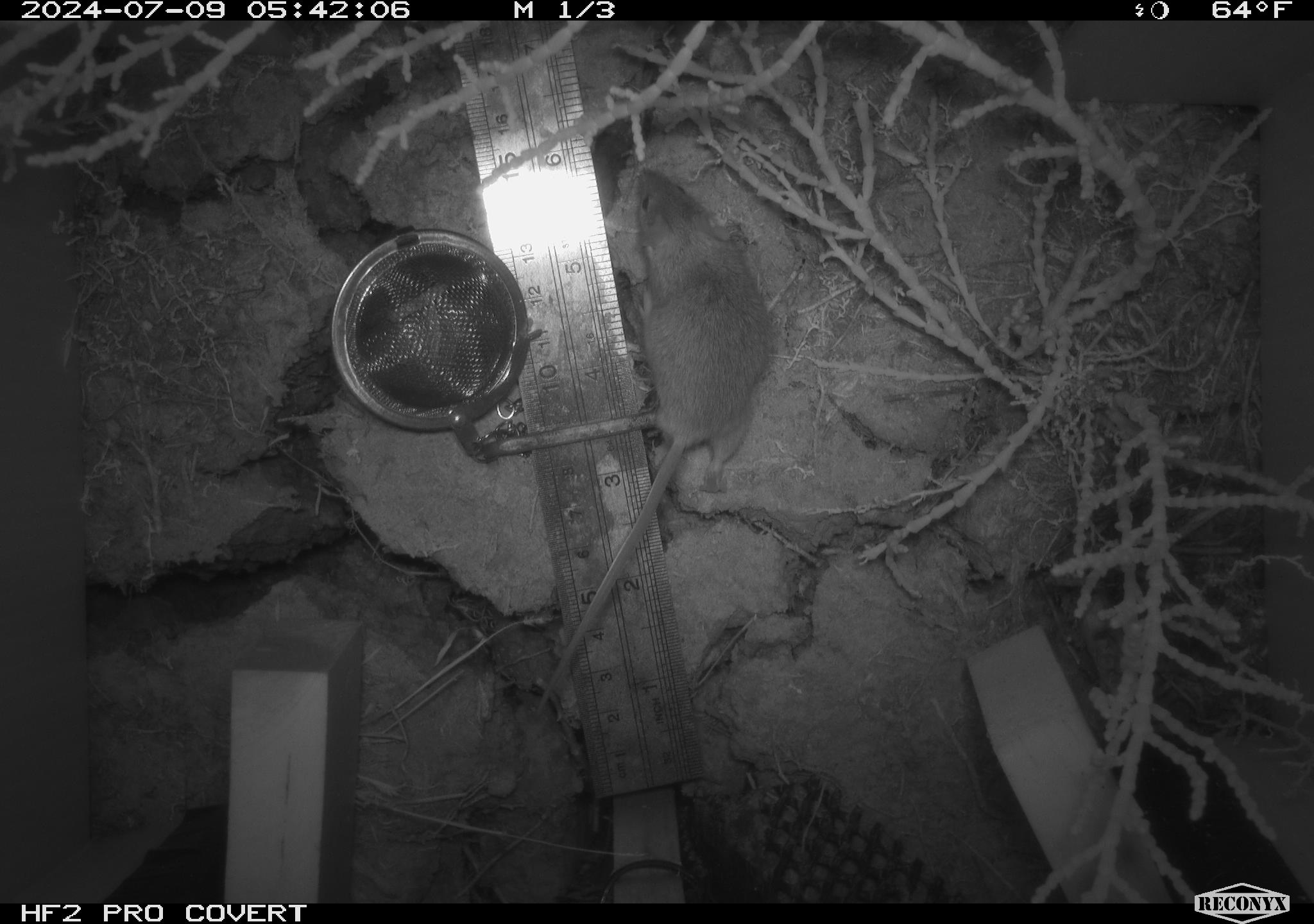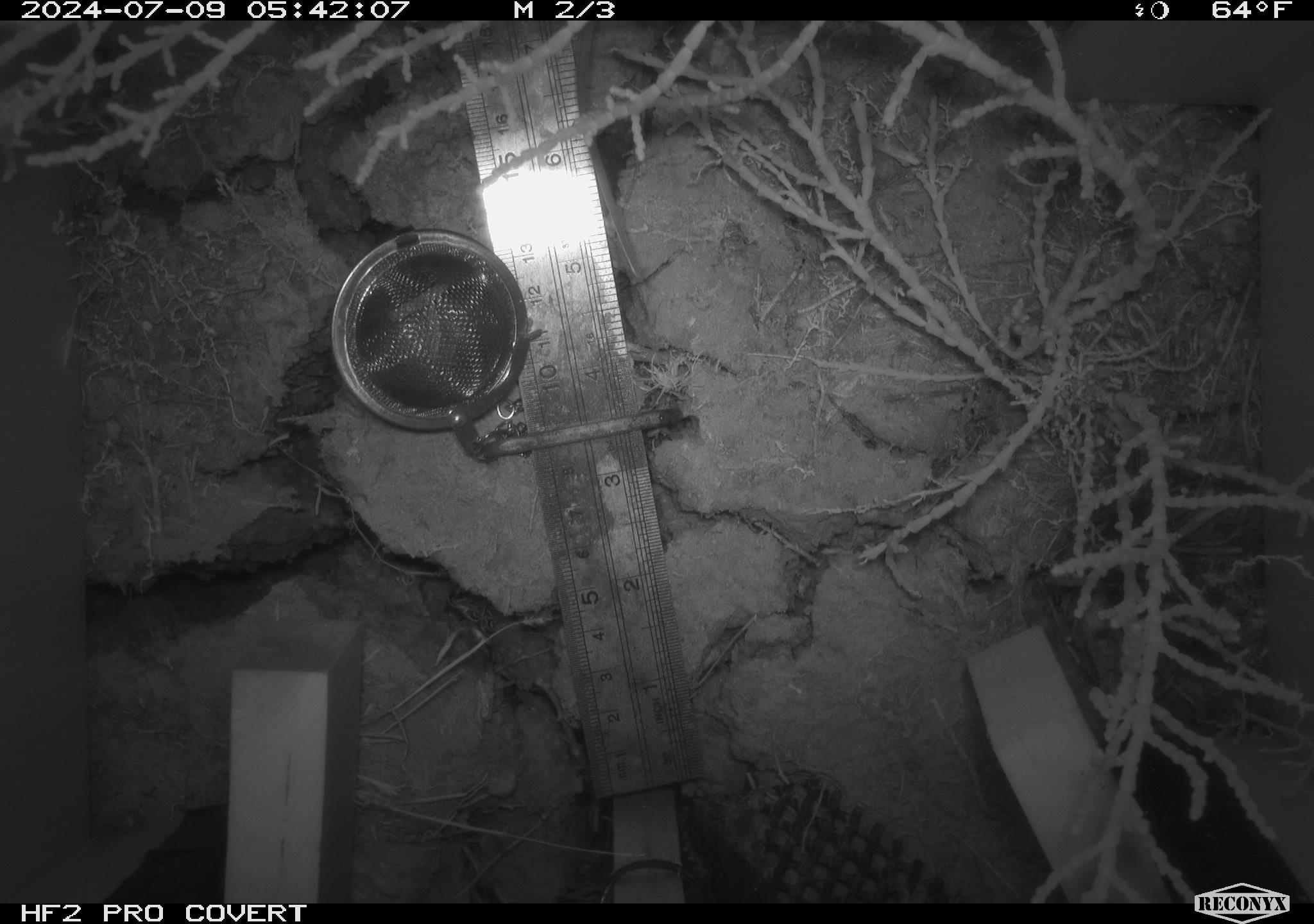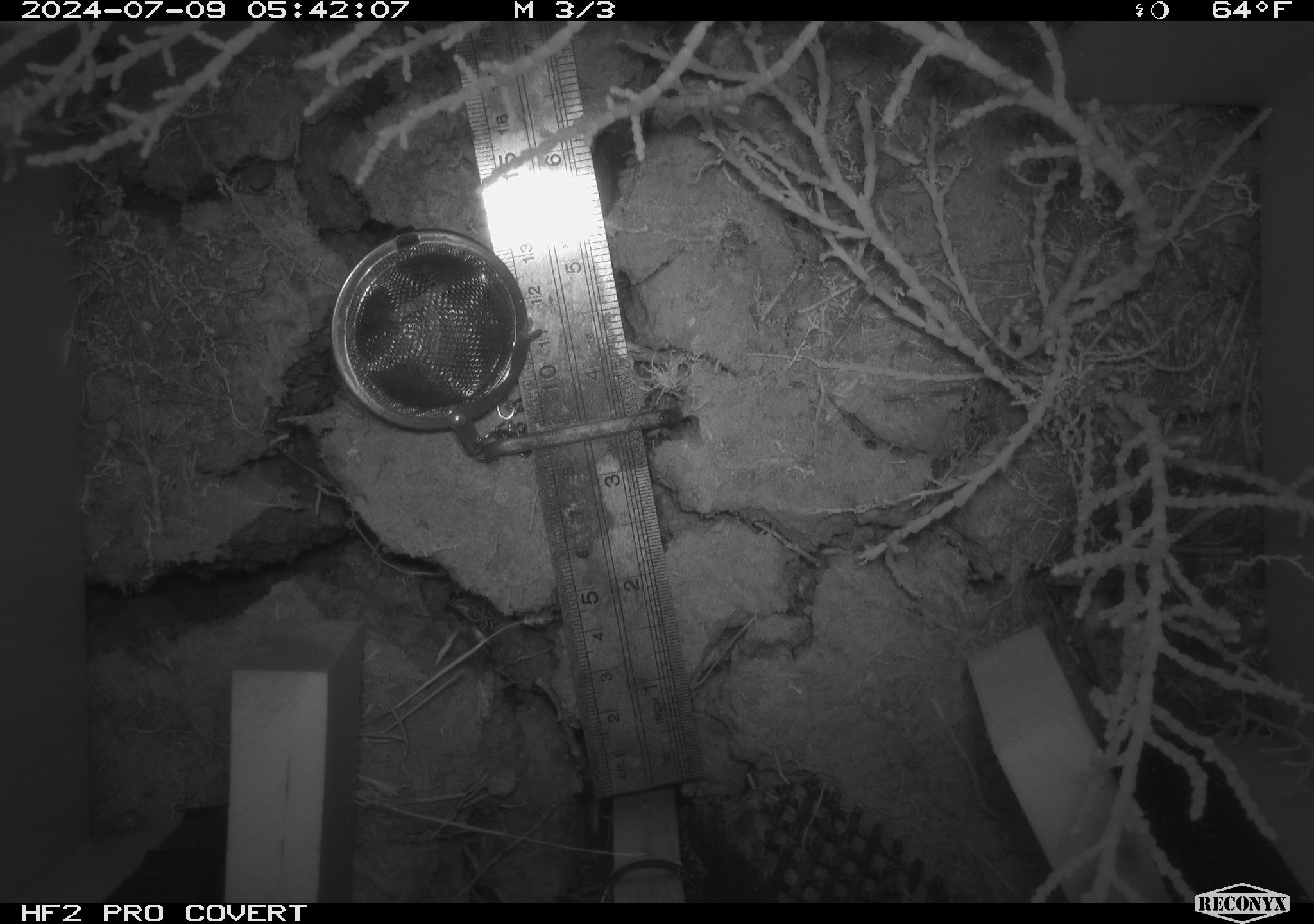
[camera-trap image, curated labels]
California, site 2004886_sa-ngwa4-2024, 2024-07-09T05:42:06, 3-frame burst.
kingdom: Animalia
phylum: Chordata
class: Mammalia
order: Rodentia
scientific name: Rodentia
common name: mouse species